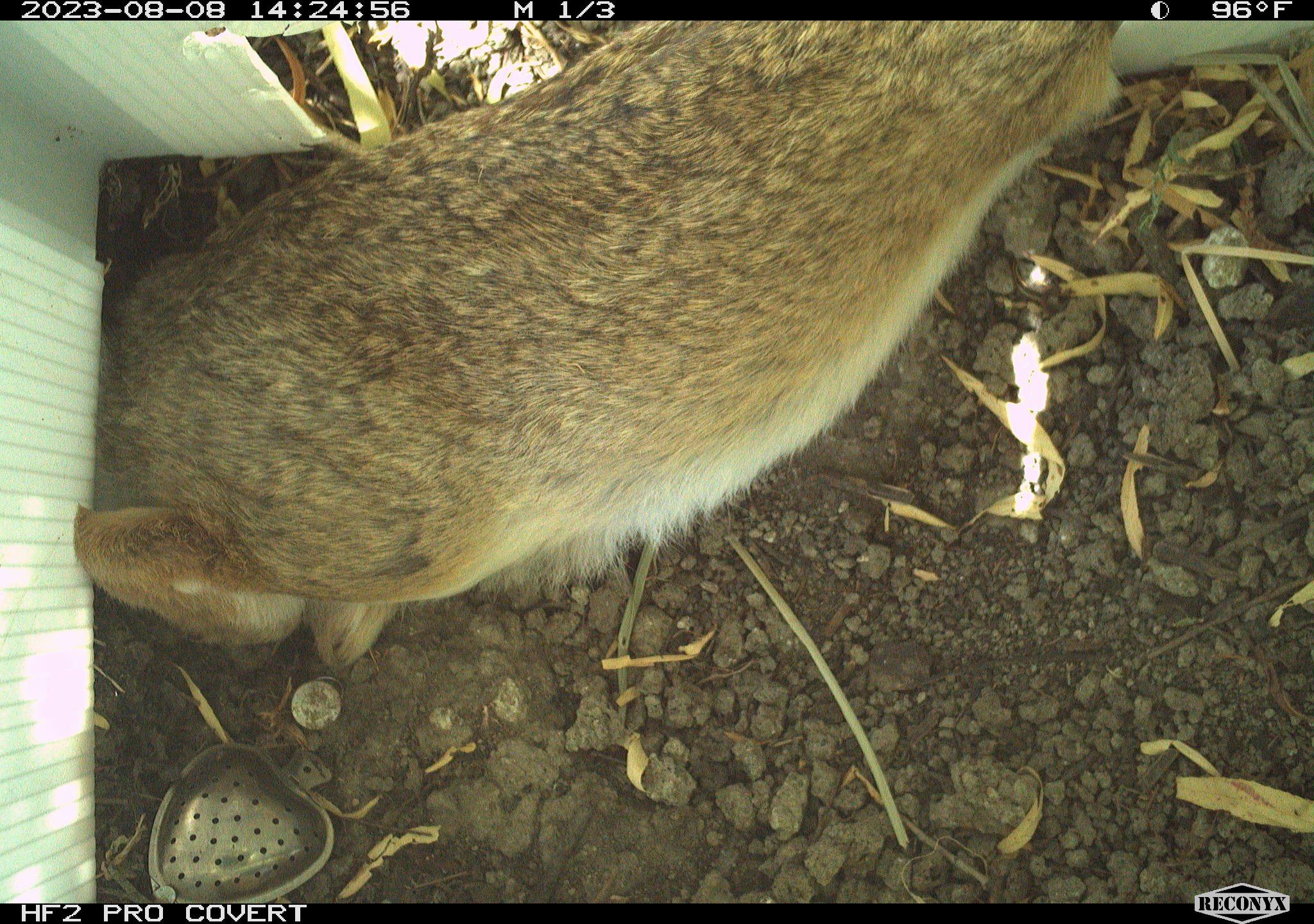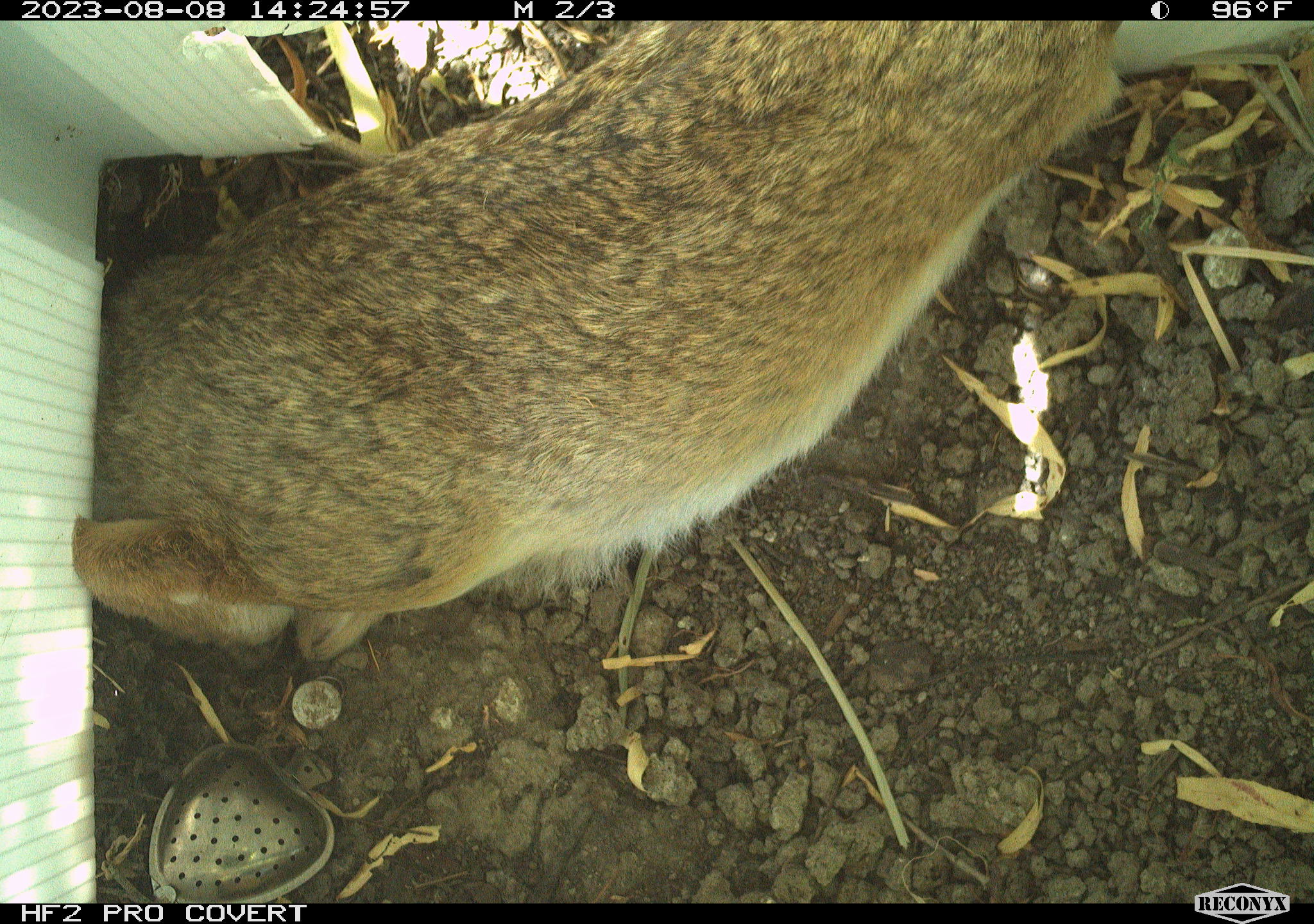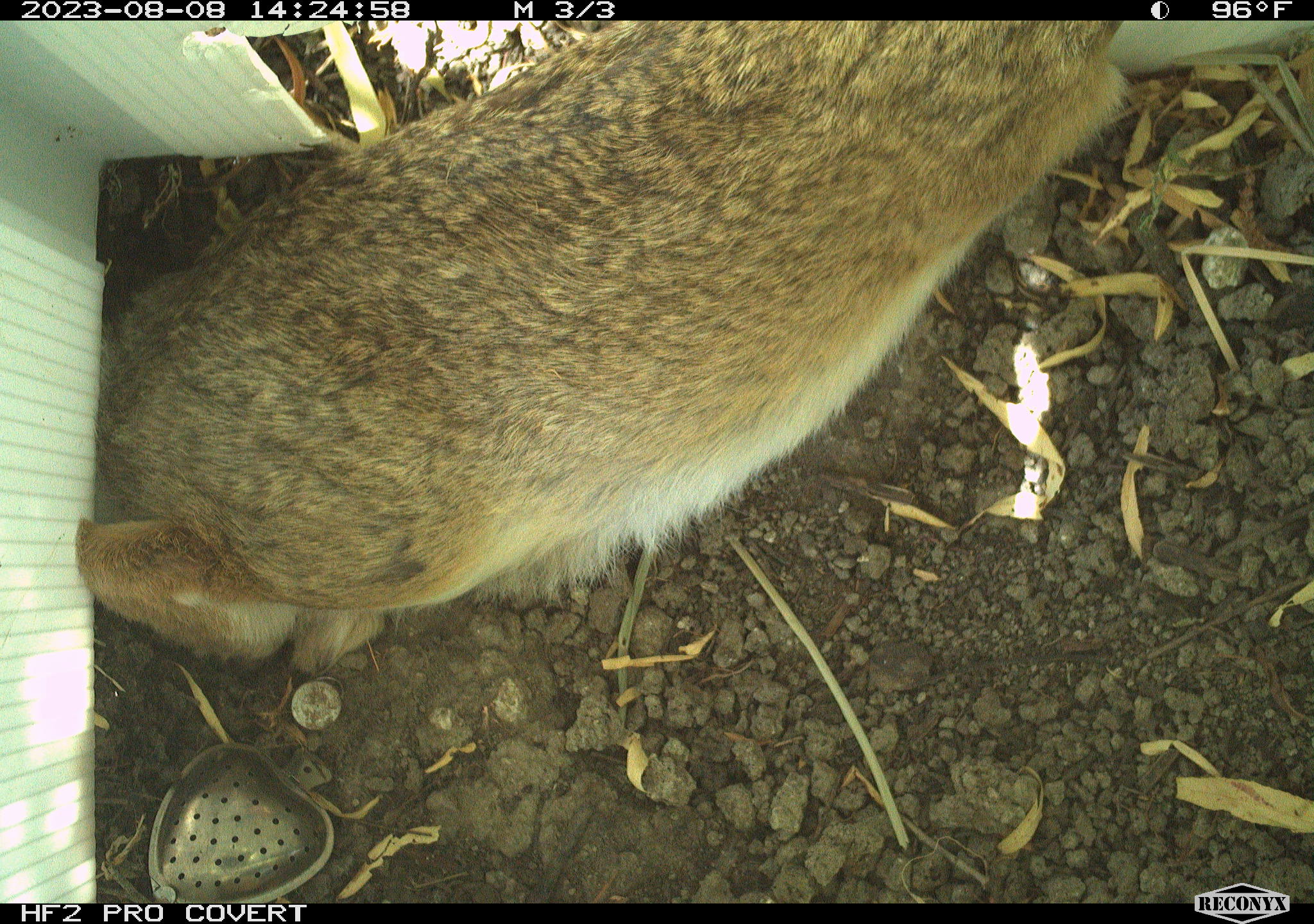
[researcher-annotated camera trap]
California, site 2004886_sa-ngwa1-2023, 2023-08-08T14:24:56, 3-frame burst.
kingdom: Animalia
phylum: Chordata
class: Mammalia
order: Lagomorpha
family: Leporidae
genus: Sylvilagus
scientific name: Sylvilagus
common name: cottontail rabbits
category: sylvilagus species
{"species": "sylvilagus species (cottontail rabbits) (Sylvilagus)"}